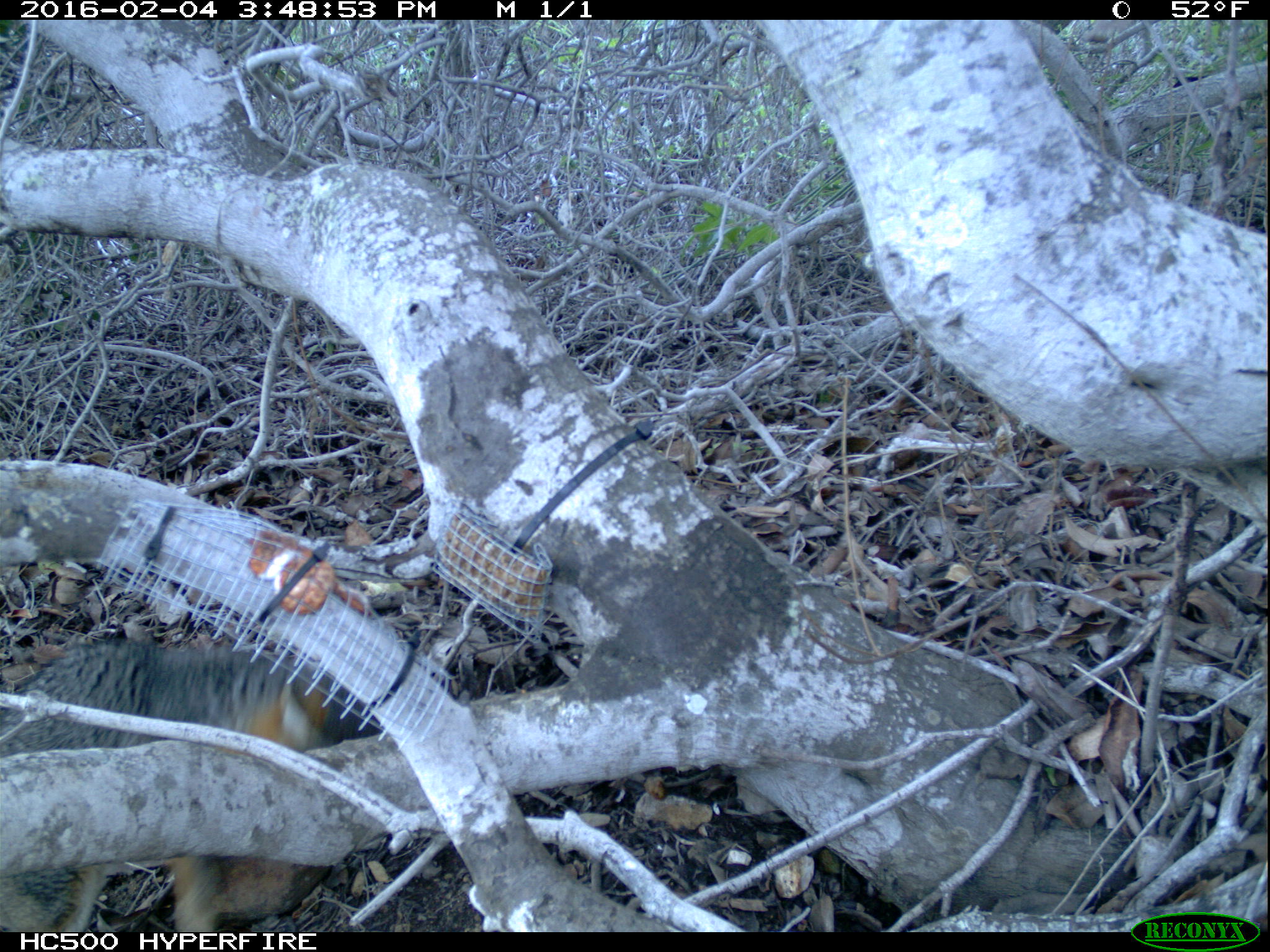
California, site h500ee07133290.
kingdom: Animalia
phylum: Chordata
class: Mammalia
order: Carnivora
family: Canidae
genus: Urocyon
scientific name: Urocyon littoralis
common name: island fox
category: fox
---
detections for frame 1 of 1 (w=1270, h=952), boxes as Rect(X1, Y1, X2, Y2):
fox: Rect(0, 631, 397, 932)